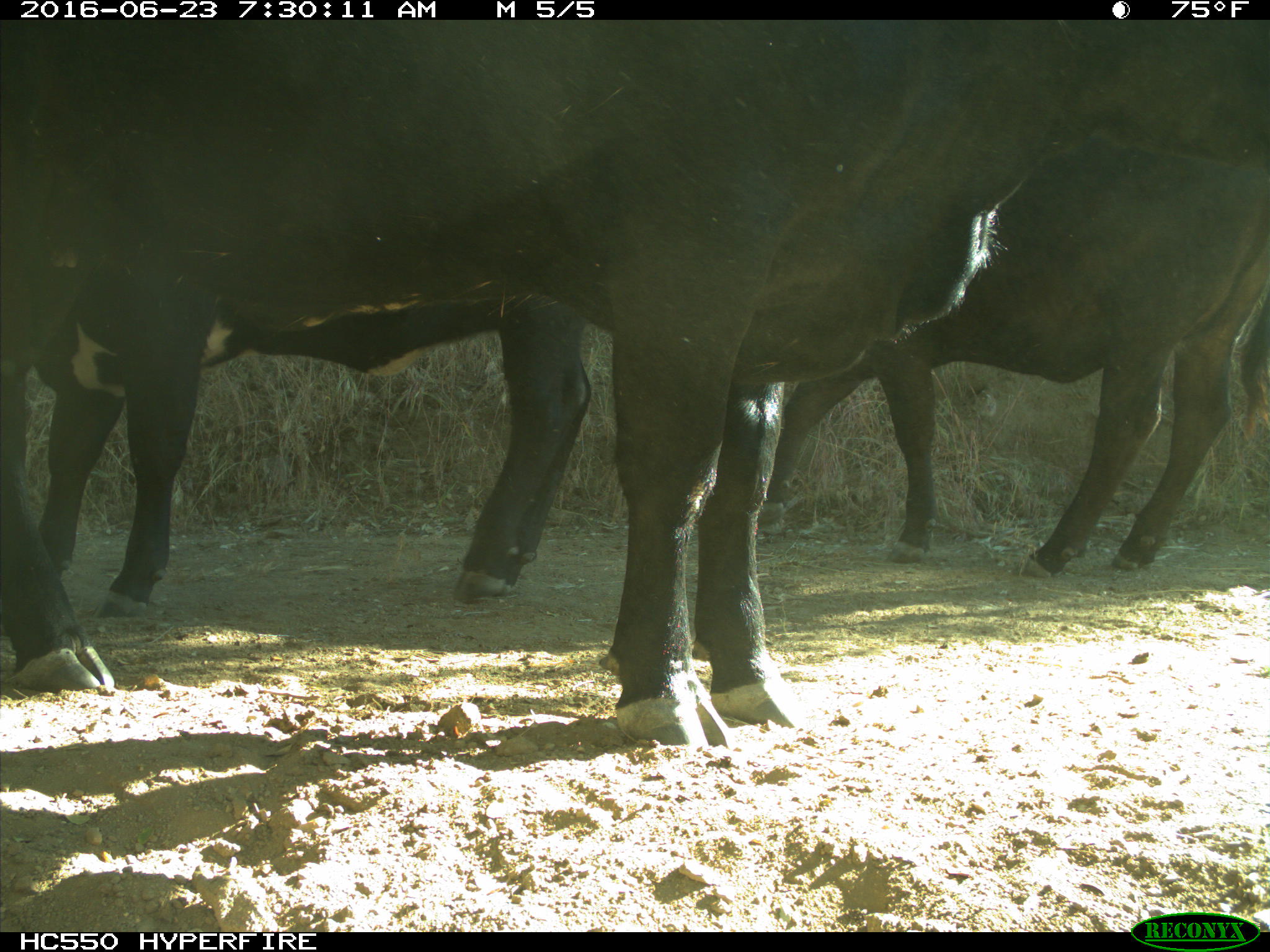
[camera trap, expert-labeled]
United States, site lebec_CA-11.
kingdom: Animalia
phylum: Chordata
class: Mammalia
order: Artiodactyla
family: Bovidae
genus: Bos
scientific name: Bos taurus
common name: domestic cow